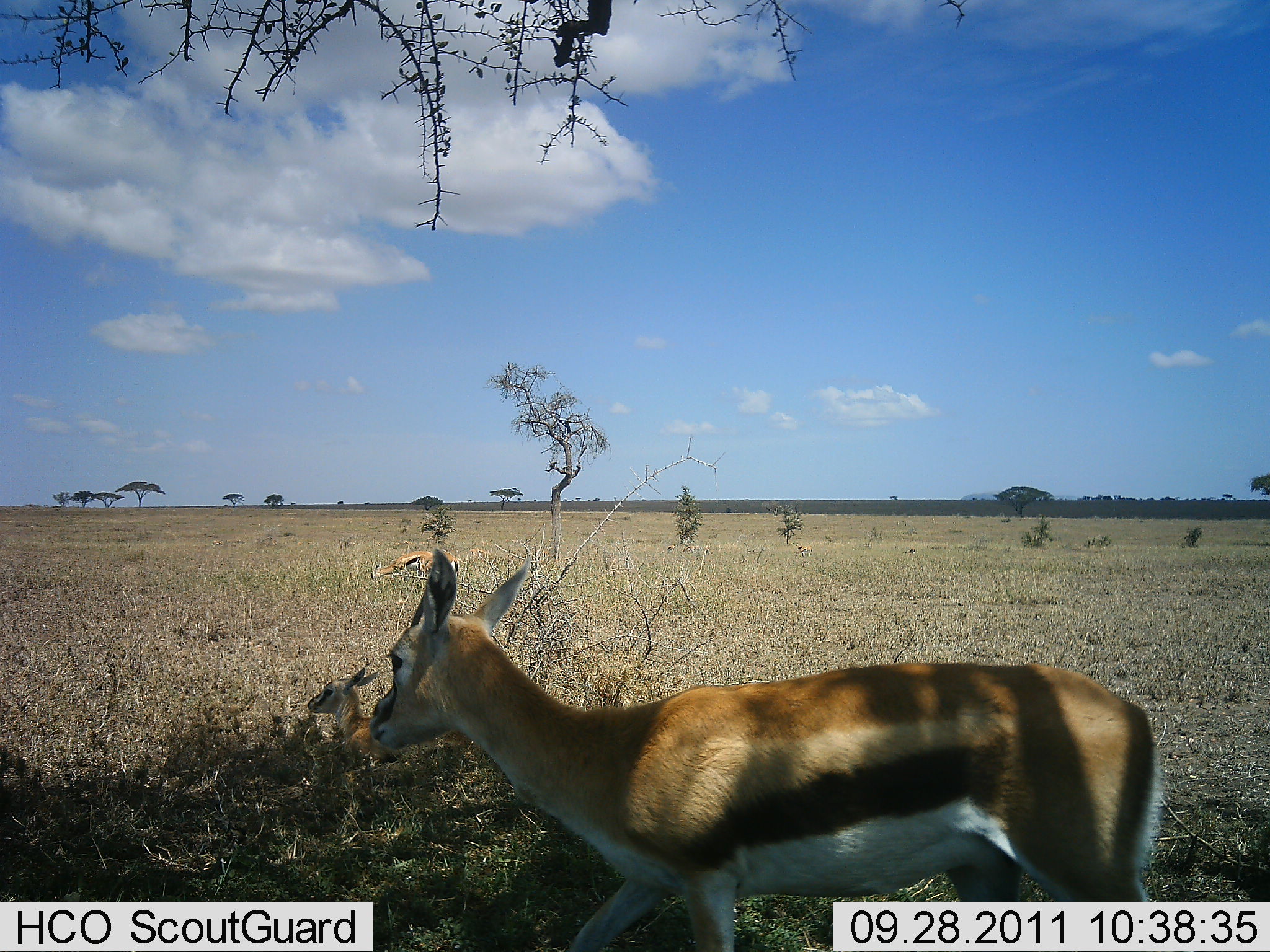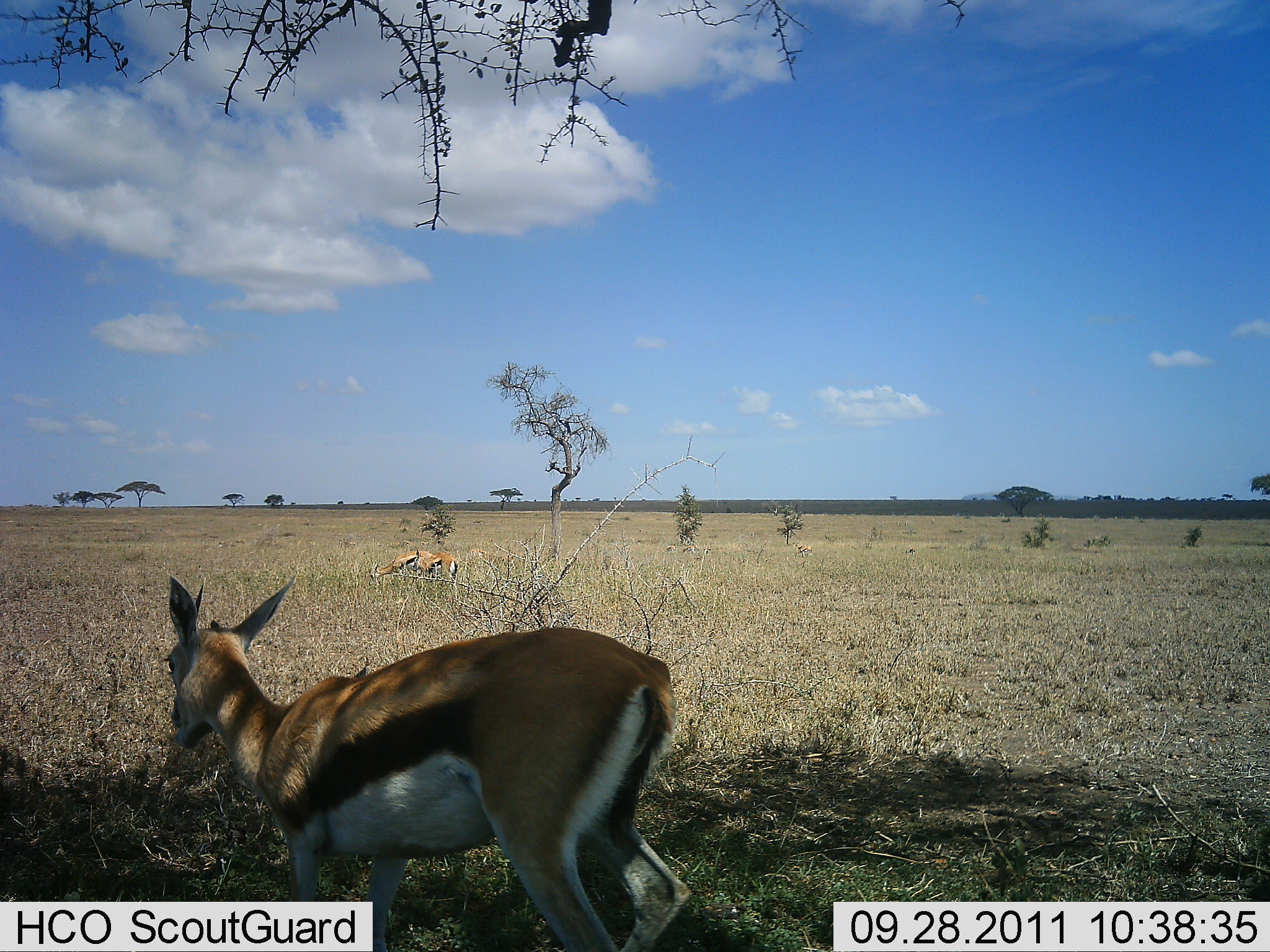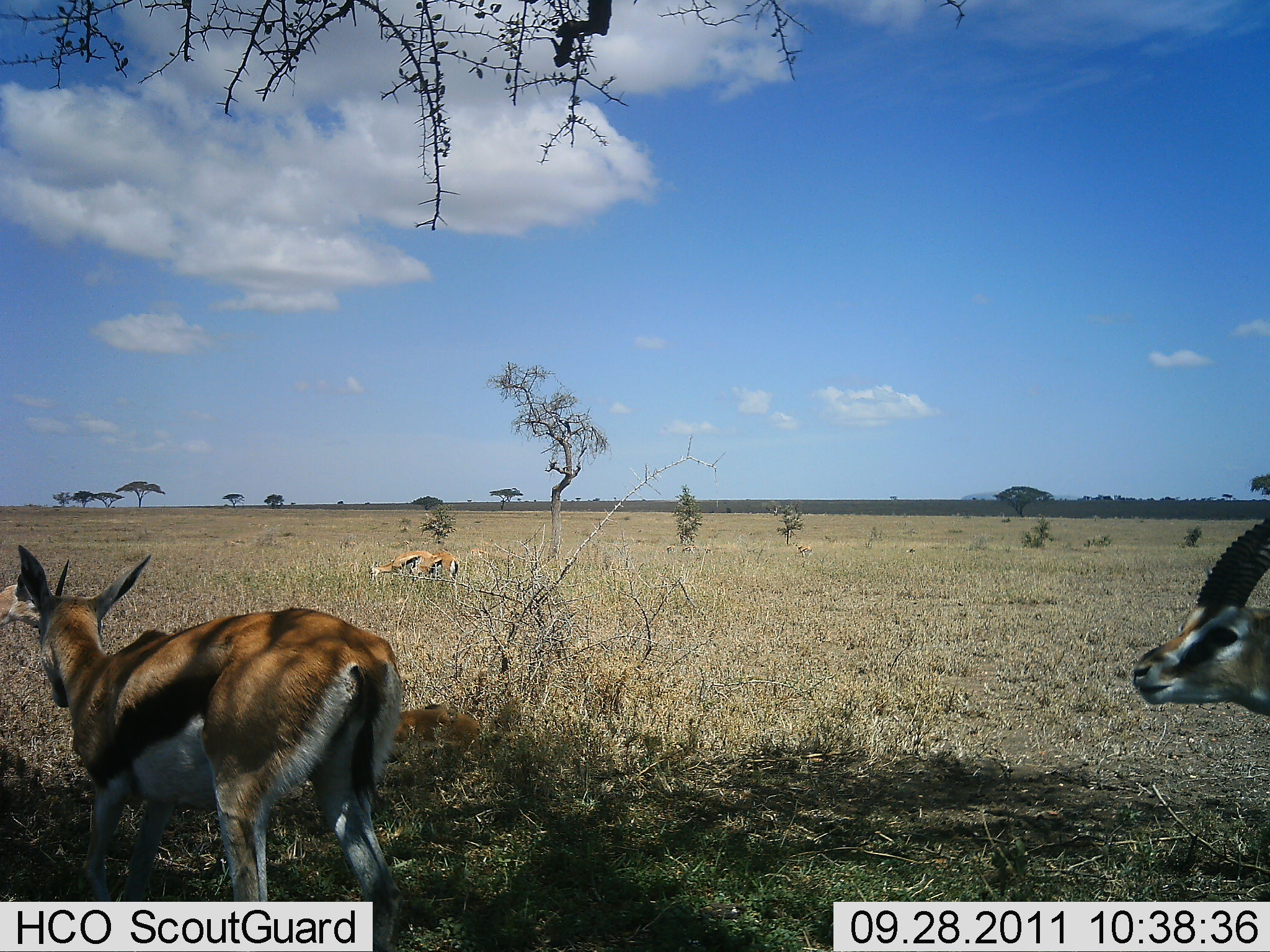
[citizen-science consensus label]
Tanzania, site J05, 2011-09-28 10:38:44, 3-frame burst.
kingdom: Animalia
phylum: Chordata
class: Mammalia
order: Artiodactyla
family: Bovidae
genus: Eudorcas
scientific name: Eudorcas thomsonii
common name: thomson's gazelle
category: gazellethomsons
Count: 3.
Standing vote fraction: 17%.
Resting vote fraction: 50%.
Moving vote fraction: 83%.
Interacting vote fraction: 0%.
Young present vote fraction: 17%.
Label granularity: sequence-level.